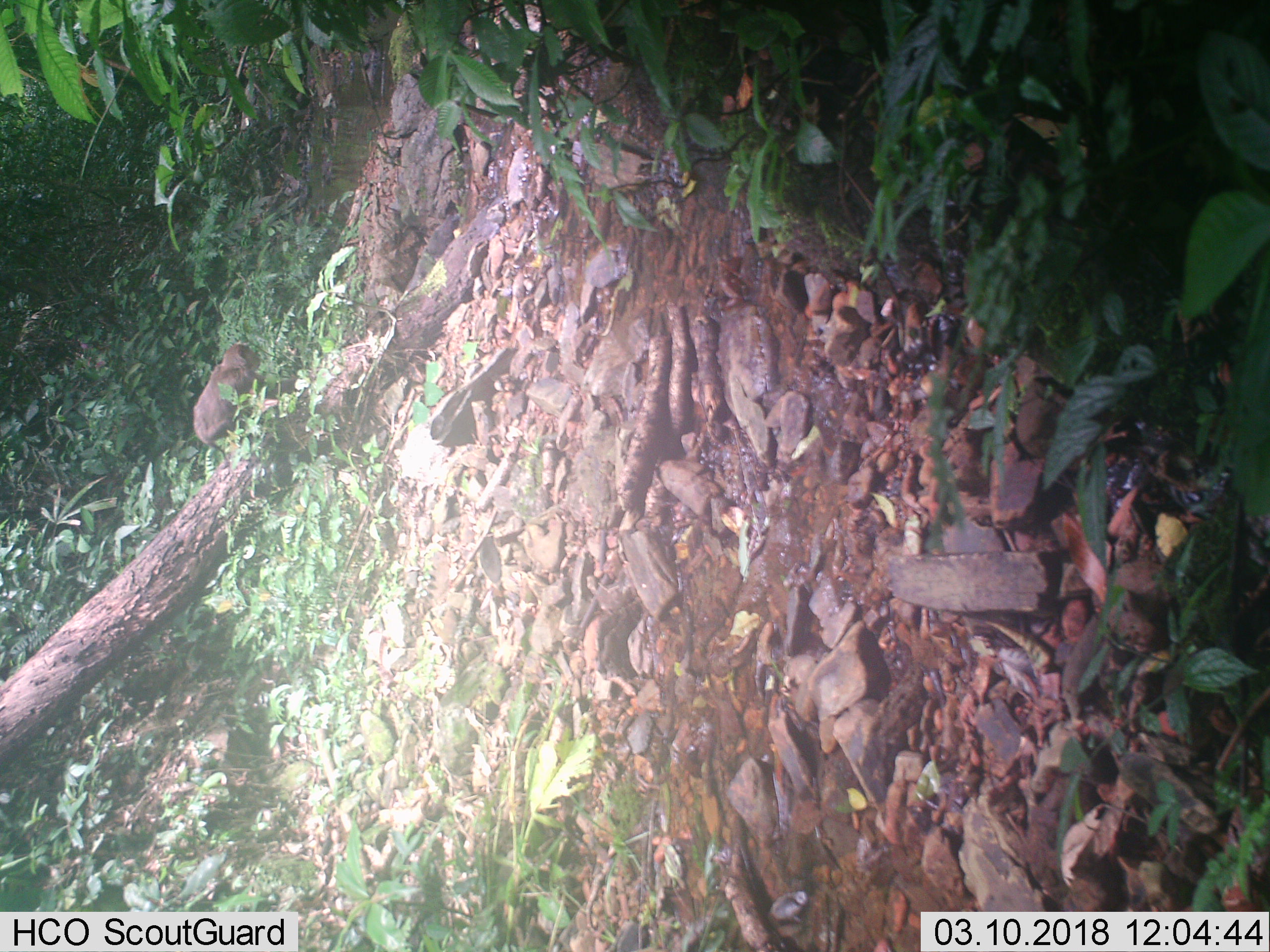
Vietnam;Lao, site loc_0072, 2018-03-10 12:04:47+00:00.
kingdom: Animalia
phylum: Chordata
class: Mammalia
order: Primates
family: Cercopithecidae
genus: Macaca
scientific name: Macaca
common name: macaques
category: assam or rhesus macaque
Assam or rhesus macaque (macaques) (Macaca). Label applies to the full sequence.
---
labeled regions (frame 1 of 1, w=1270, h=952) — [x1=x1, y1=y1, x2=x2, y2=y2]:
assam or rhesus macaque: [x1=193, y1=341, x2=263, y2=456]